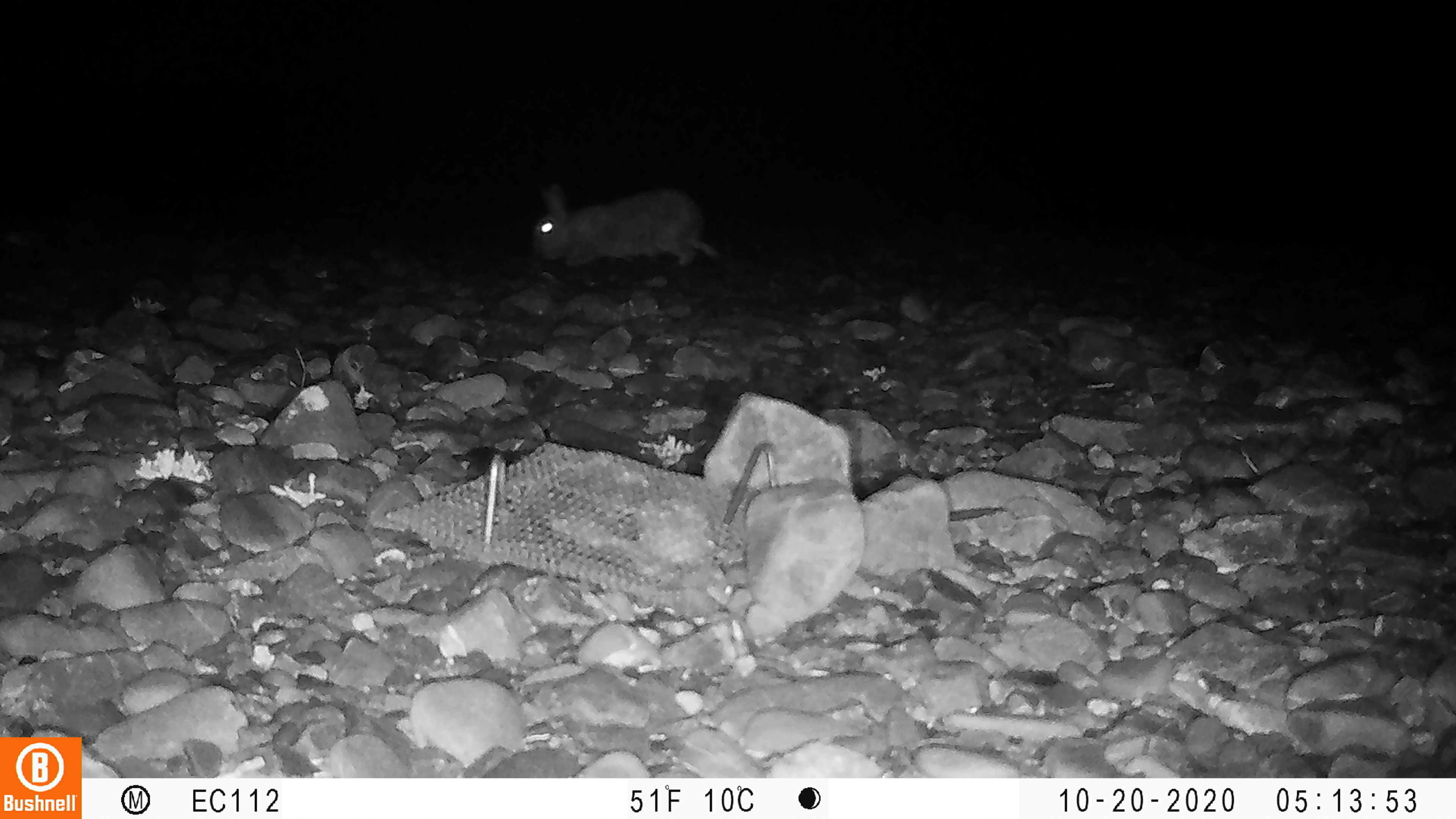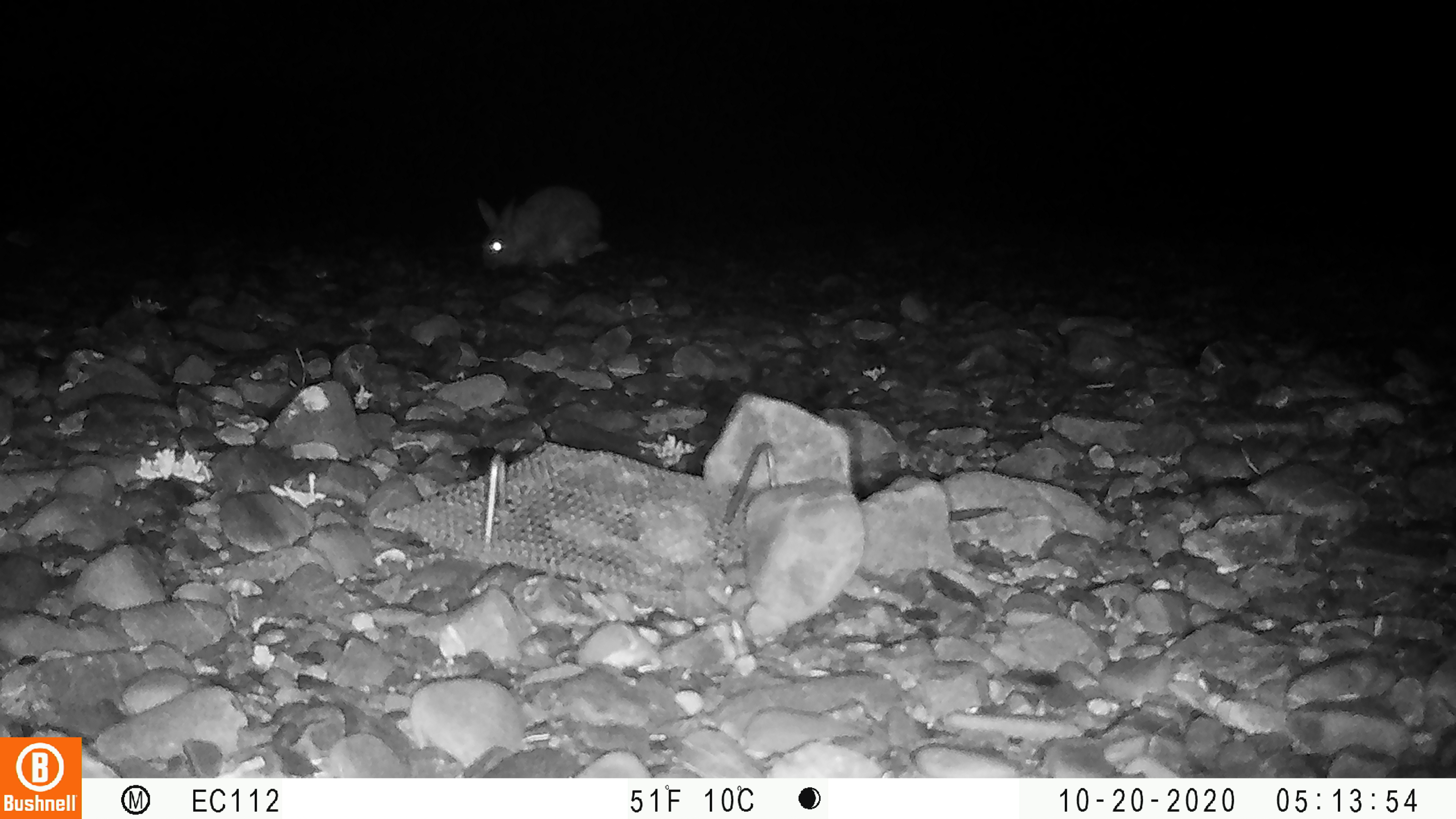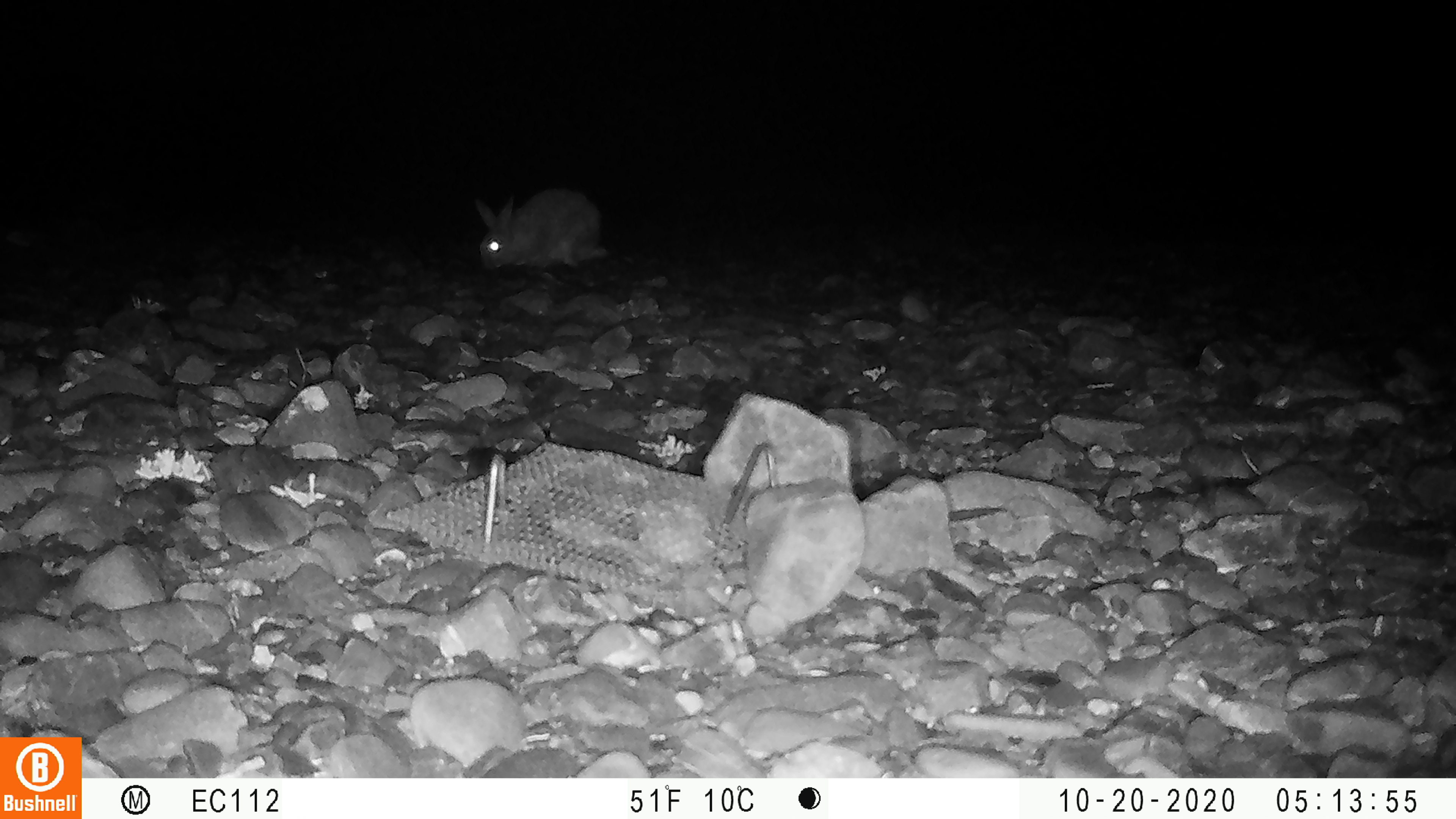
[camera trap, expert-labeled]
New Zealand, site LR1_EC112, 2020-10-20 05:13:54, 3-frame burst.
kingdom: Animalia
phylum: Chordata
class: Mammalia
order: Lagomorpha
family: Leporidae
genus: Oryctolagus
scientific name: Oryctolagus cuniculus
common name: european rabbit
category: rabbit